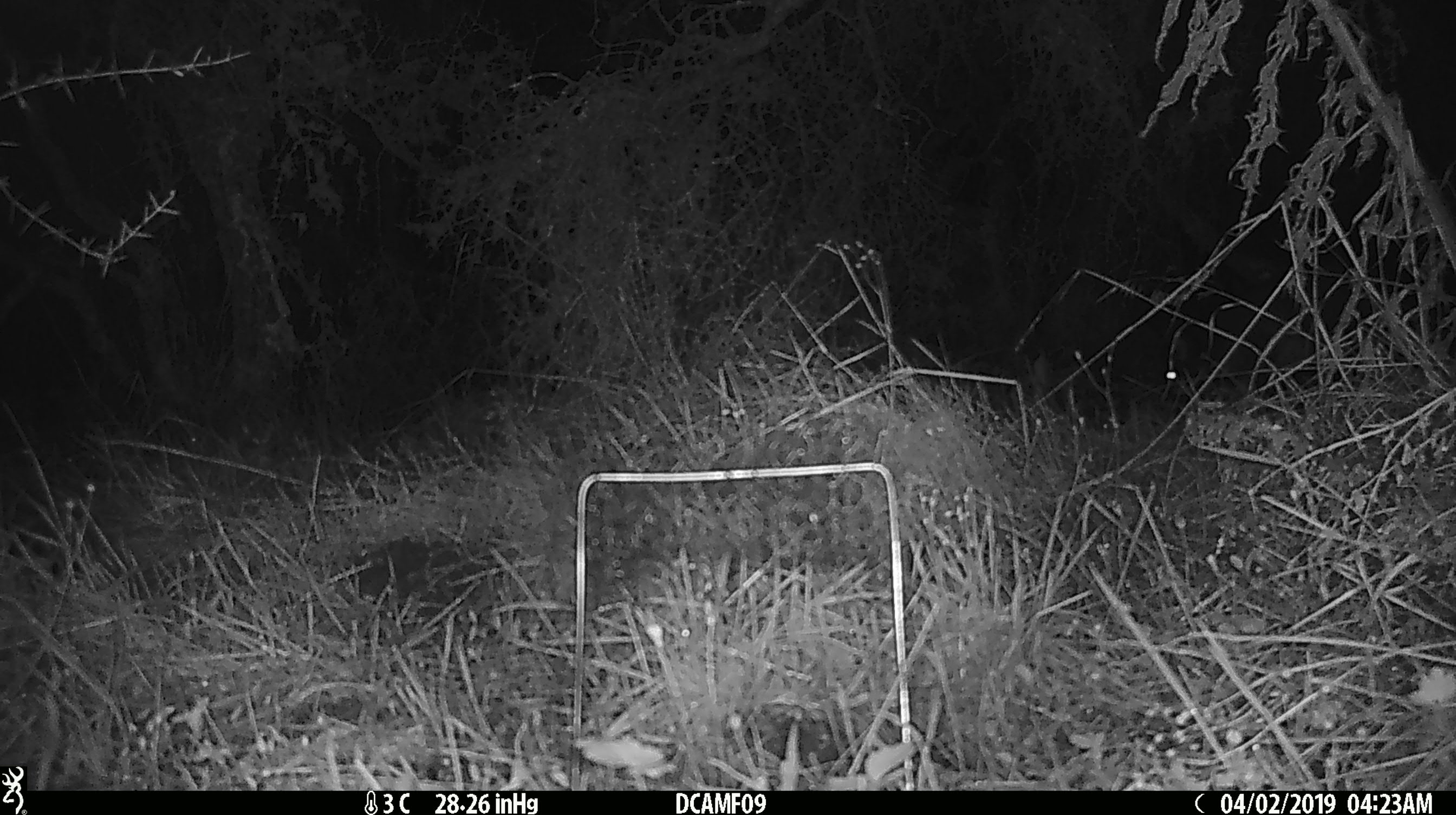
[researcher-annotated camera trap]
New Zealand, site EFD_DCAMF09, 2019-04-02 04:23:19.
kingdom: Animalia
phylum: Chordata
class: Mammalia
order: Diprotodontia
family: Phalangeridae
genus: Trichosurus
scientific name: Trichosurus vulpecula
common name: common brushtail possum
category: possum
Possum (common brushtail possum) (Trichosurus vulpecula).